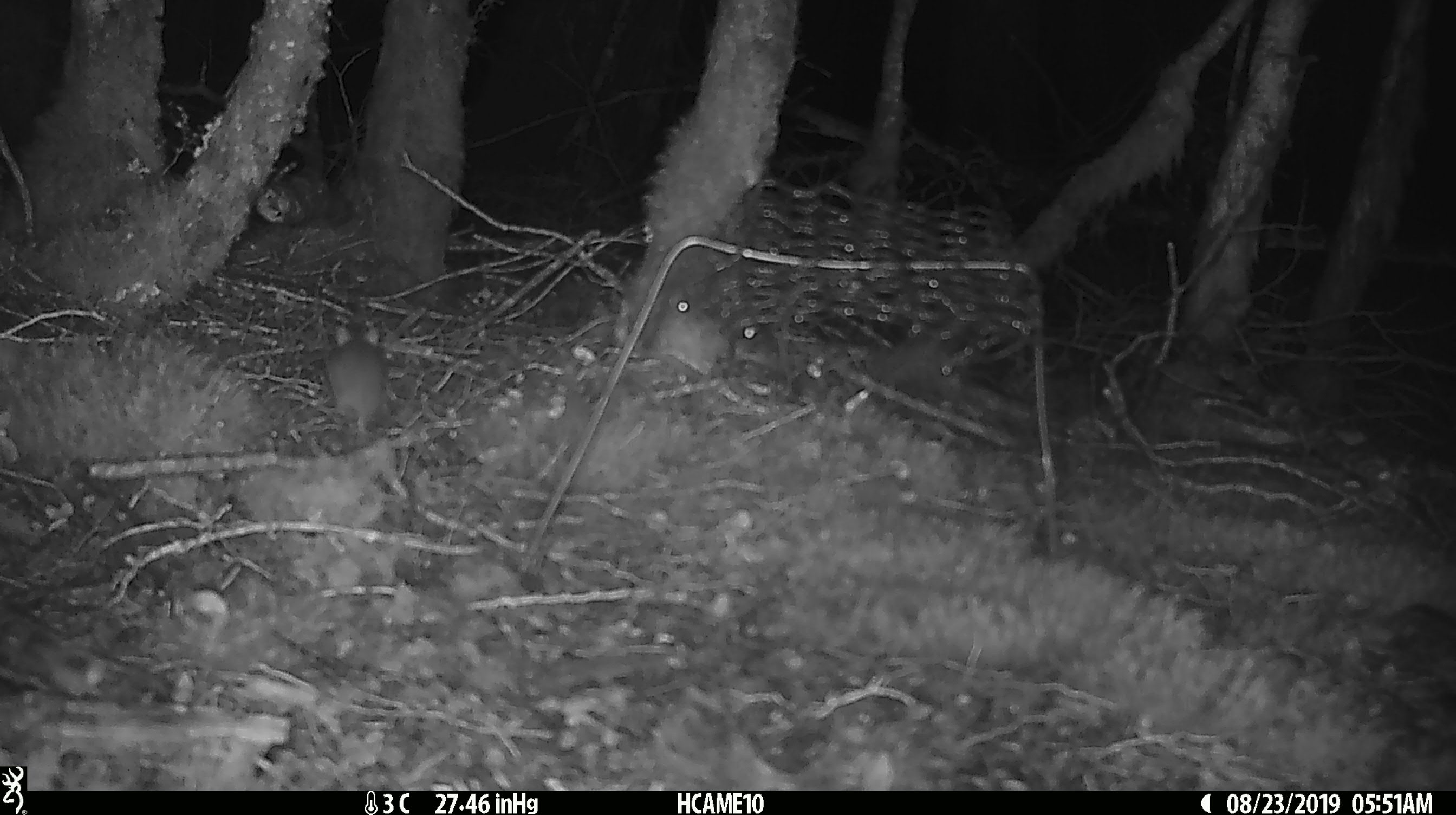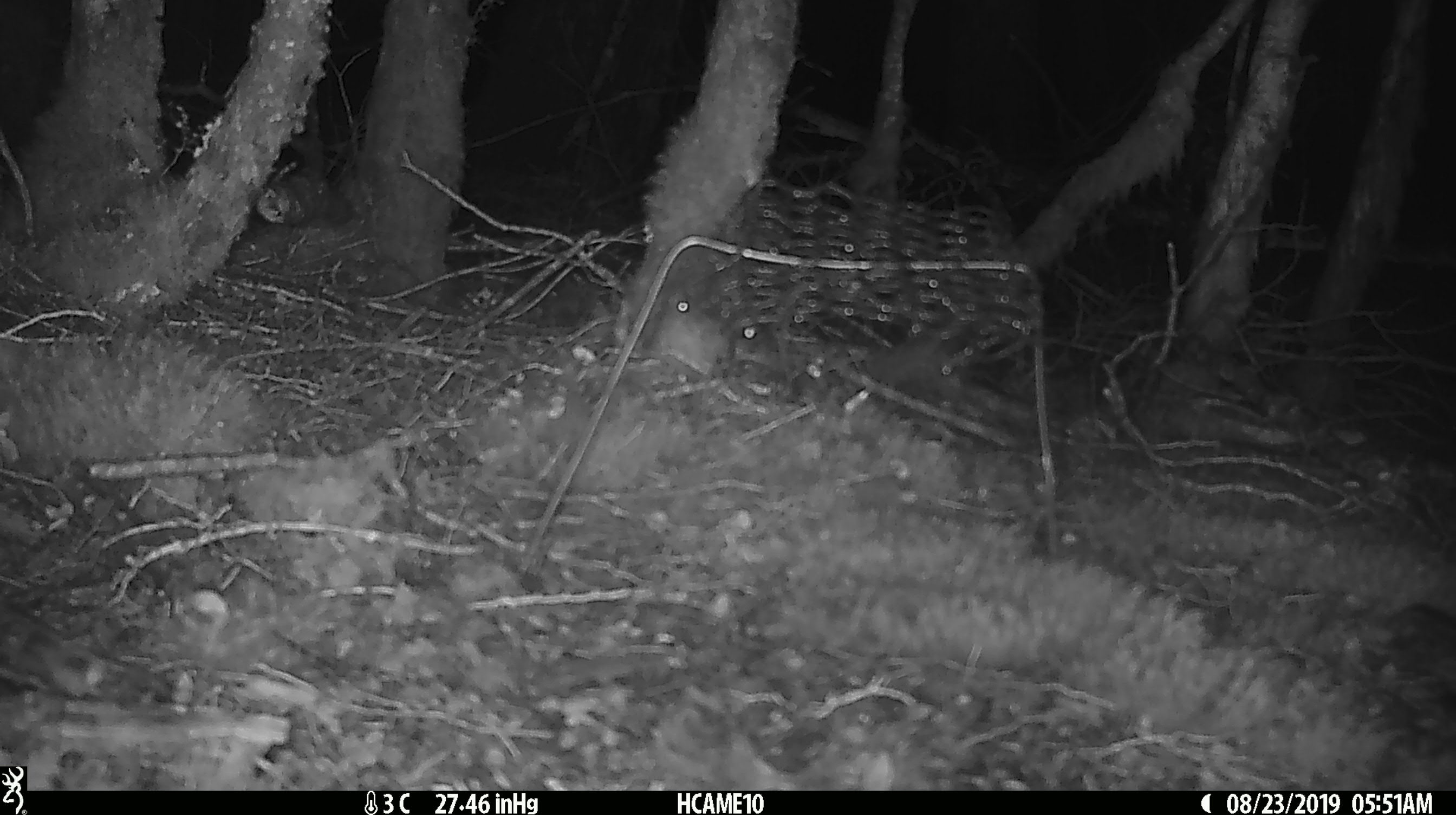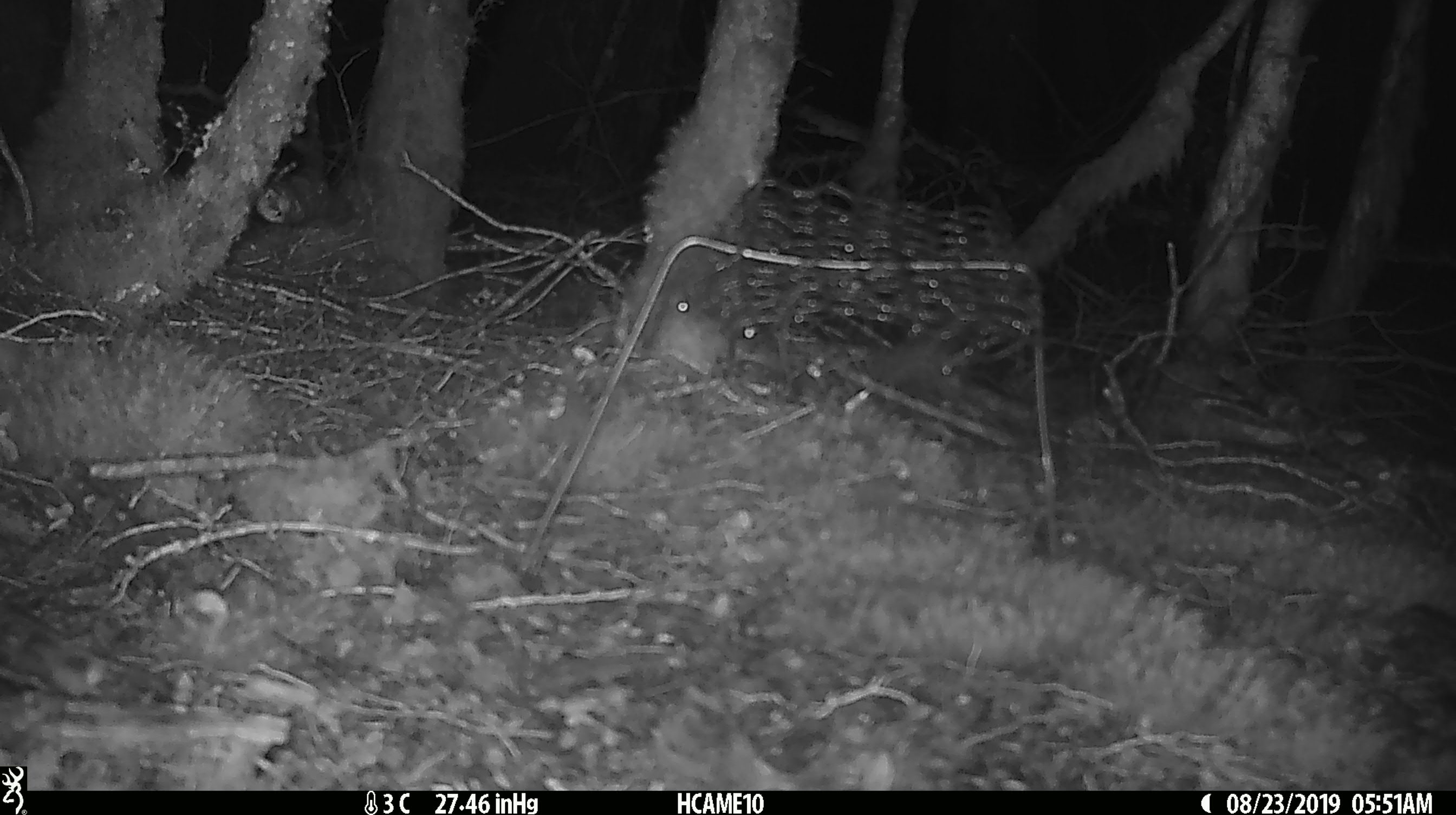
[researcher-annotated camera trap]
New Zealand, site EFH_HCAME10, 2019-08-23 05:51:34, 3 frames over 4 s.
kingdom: Animalia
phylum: Chordata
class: Mammalia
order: Rodentia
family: Muridae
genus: Mus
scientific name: Mus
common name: mouse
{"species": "mouse (Mus)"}